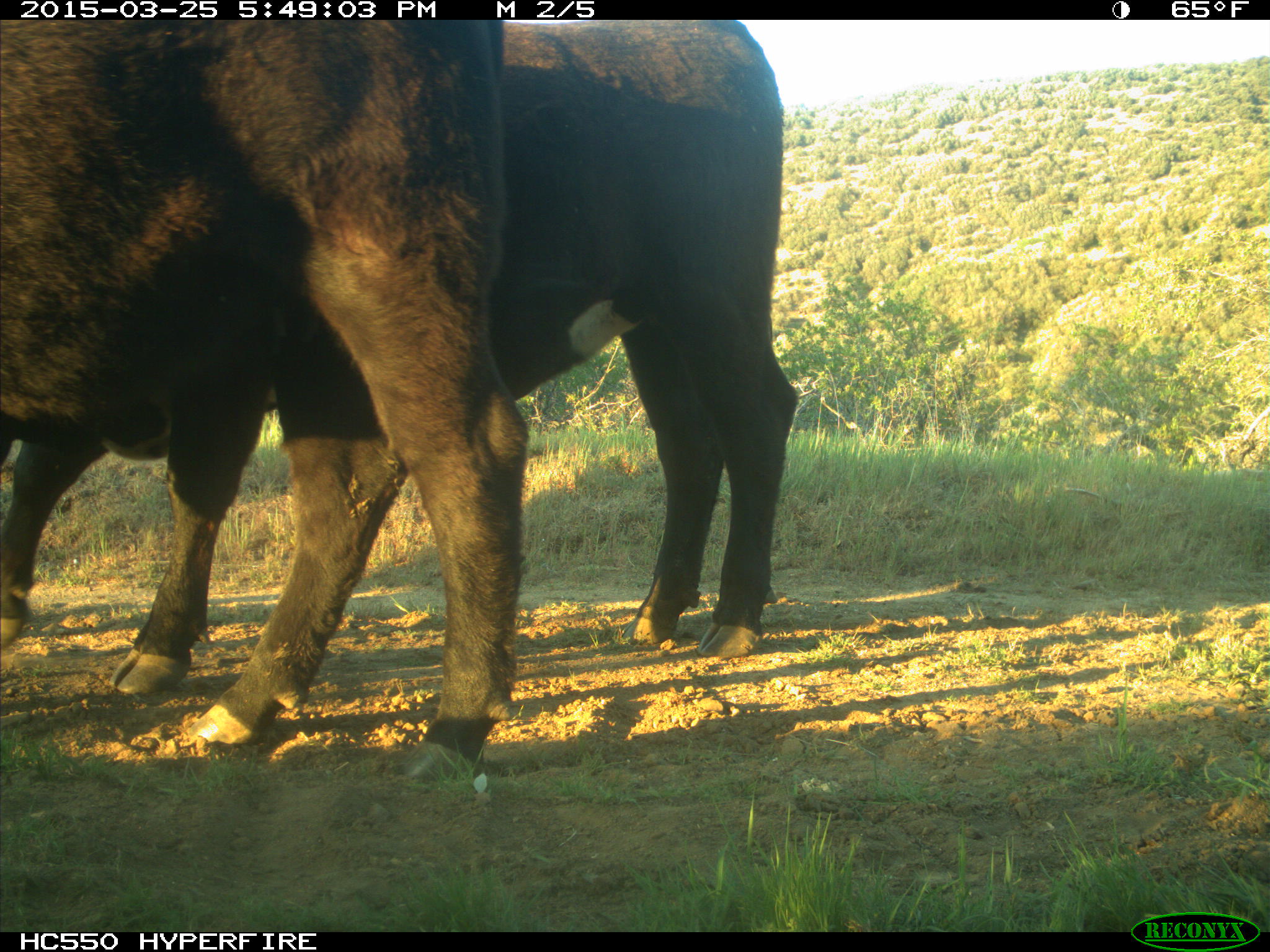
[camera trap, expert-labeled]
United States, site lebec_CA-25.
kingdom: Animalia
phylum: Chordata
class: Mammalia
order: Artiodactyla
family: Bovidae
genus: Bos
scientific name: Bos taurus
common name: domestic cow